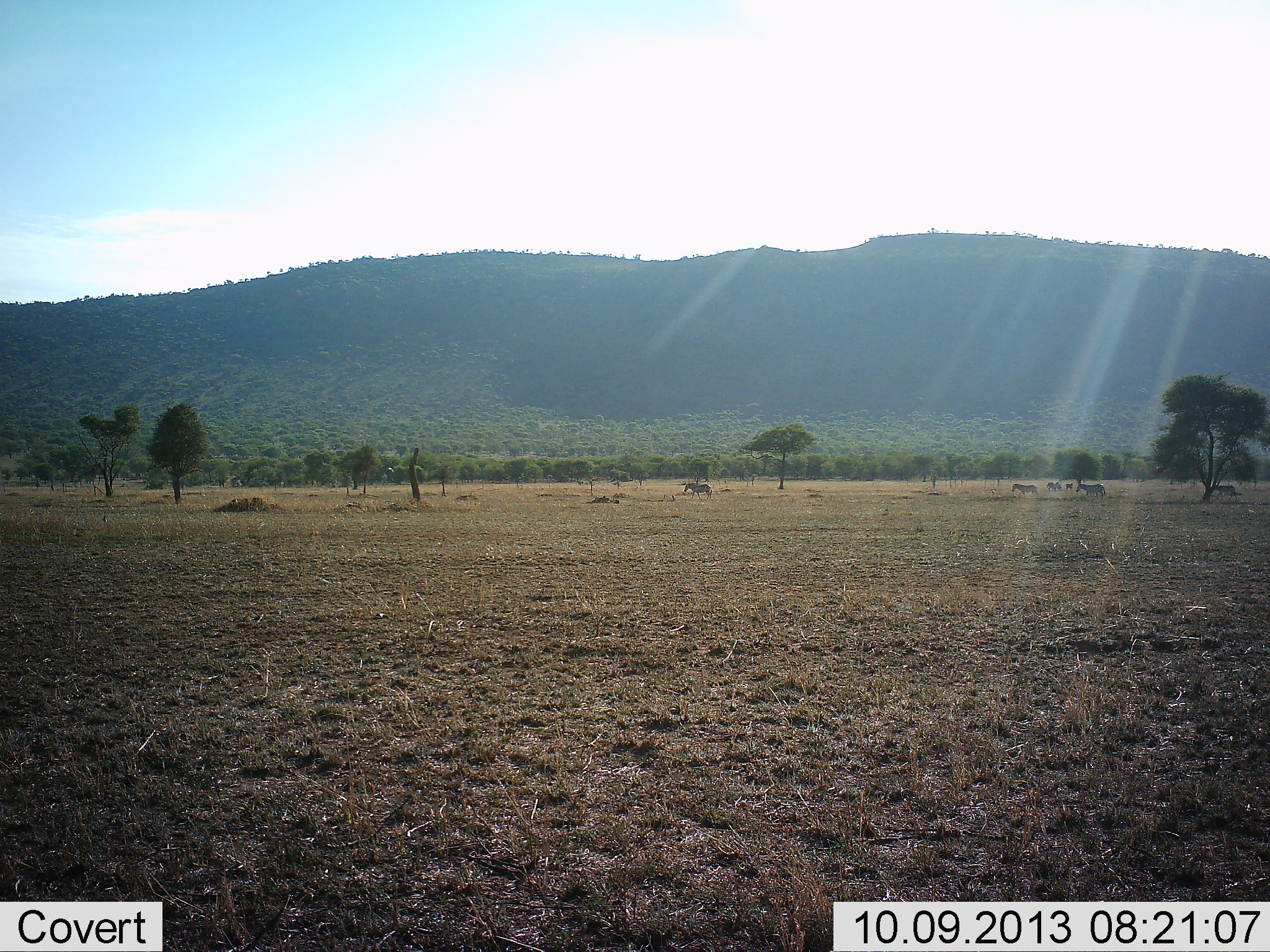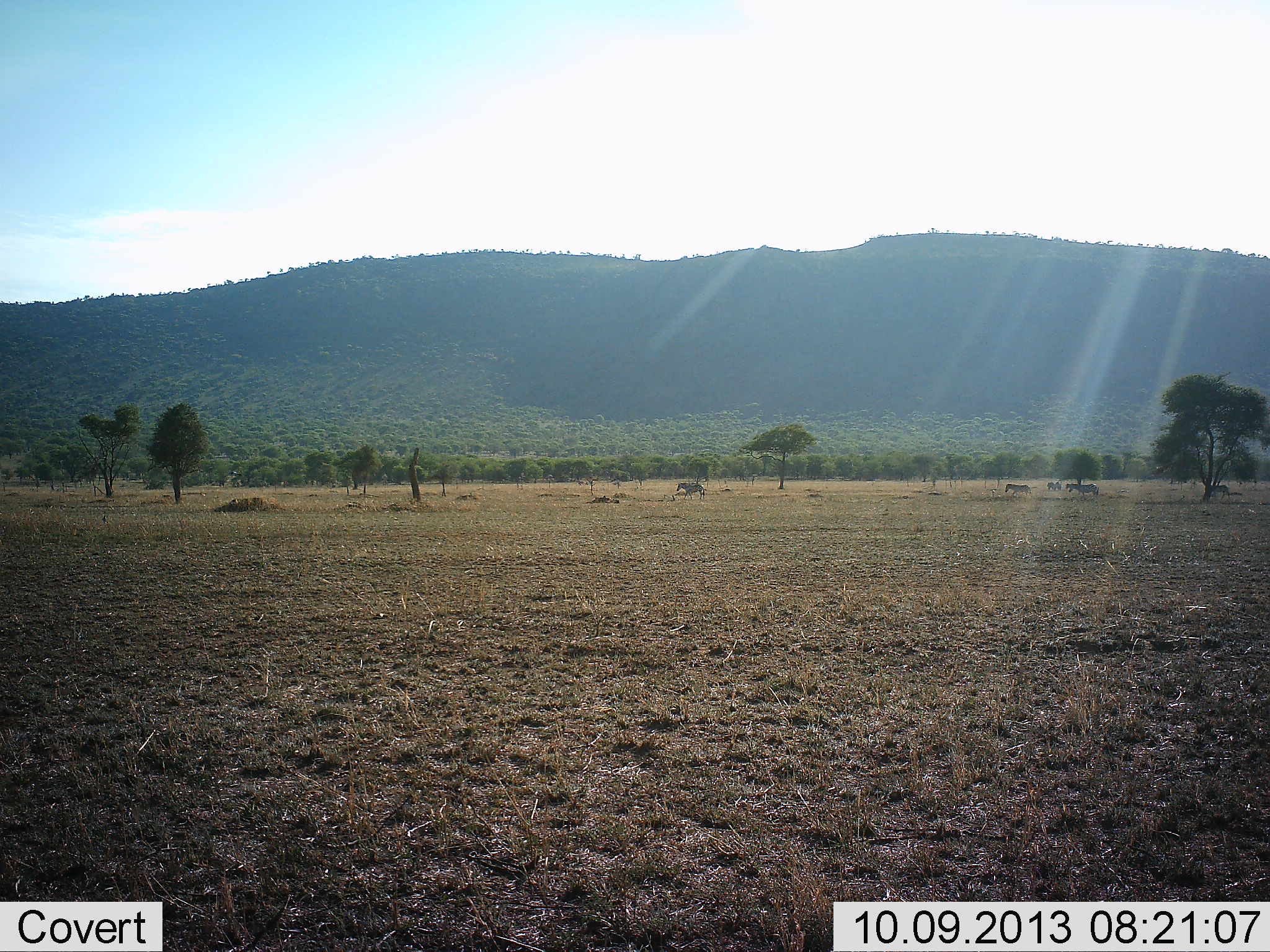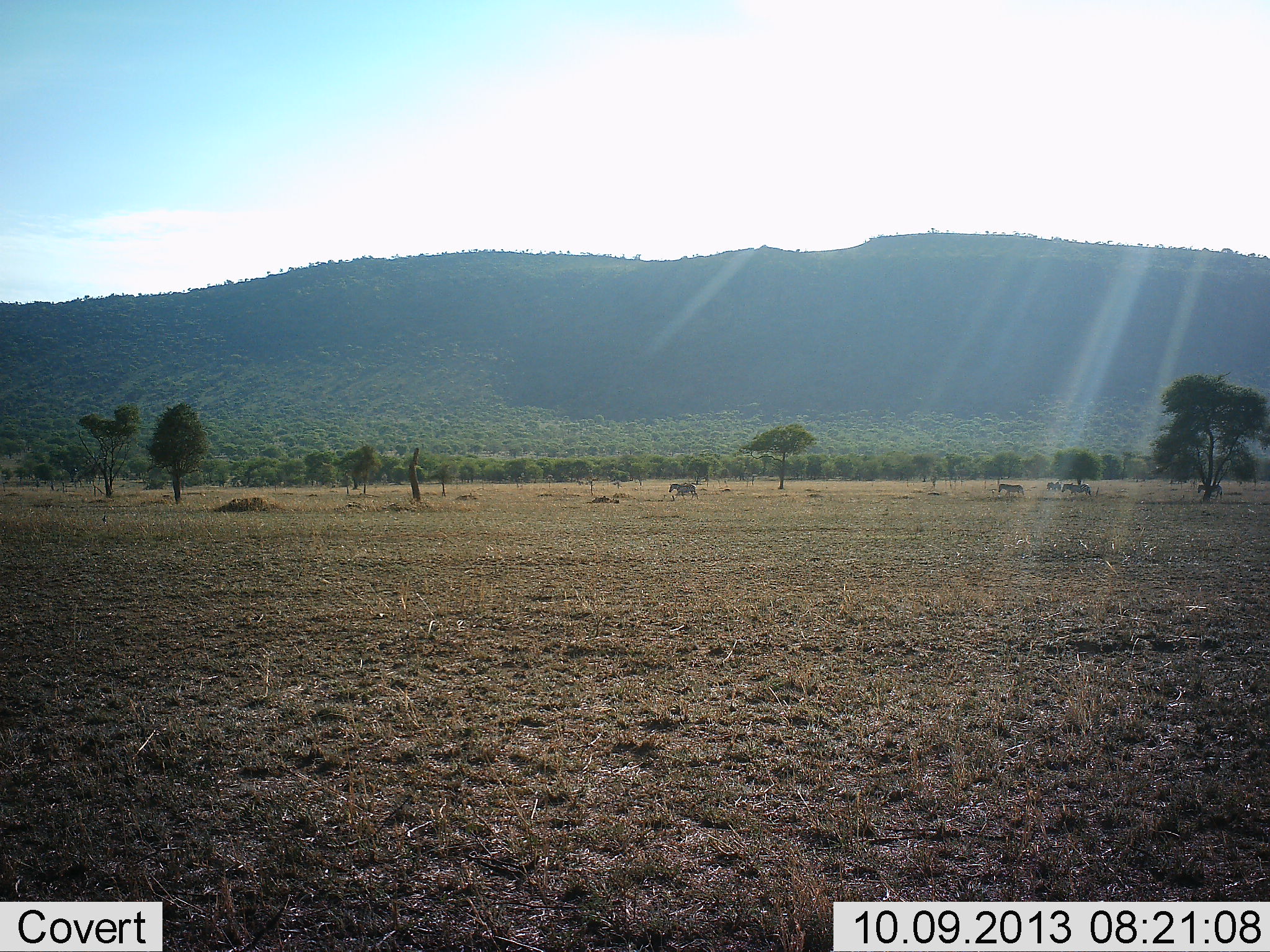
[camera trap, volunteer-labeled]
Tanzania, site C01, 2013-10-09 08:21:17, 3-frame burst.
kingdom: Animalia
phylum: Chordata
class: Mammalia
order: Perissodactyla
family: Equidae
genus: Equus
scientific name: Equus quagga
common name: plains zebra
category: zebra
Zebra (plains zebra) (Equus quagga), count 5. Behavior (volunteer vote fractions): standing 40%, resting 0%, moving 90%, interacting 0%. Young present (vote fraction): 0%. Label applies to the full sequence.